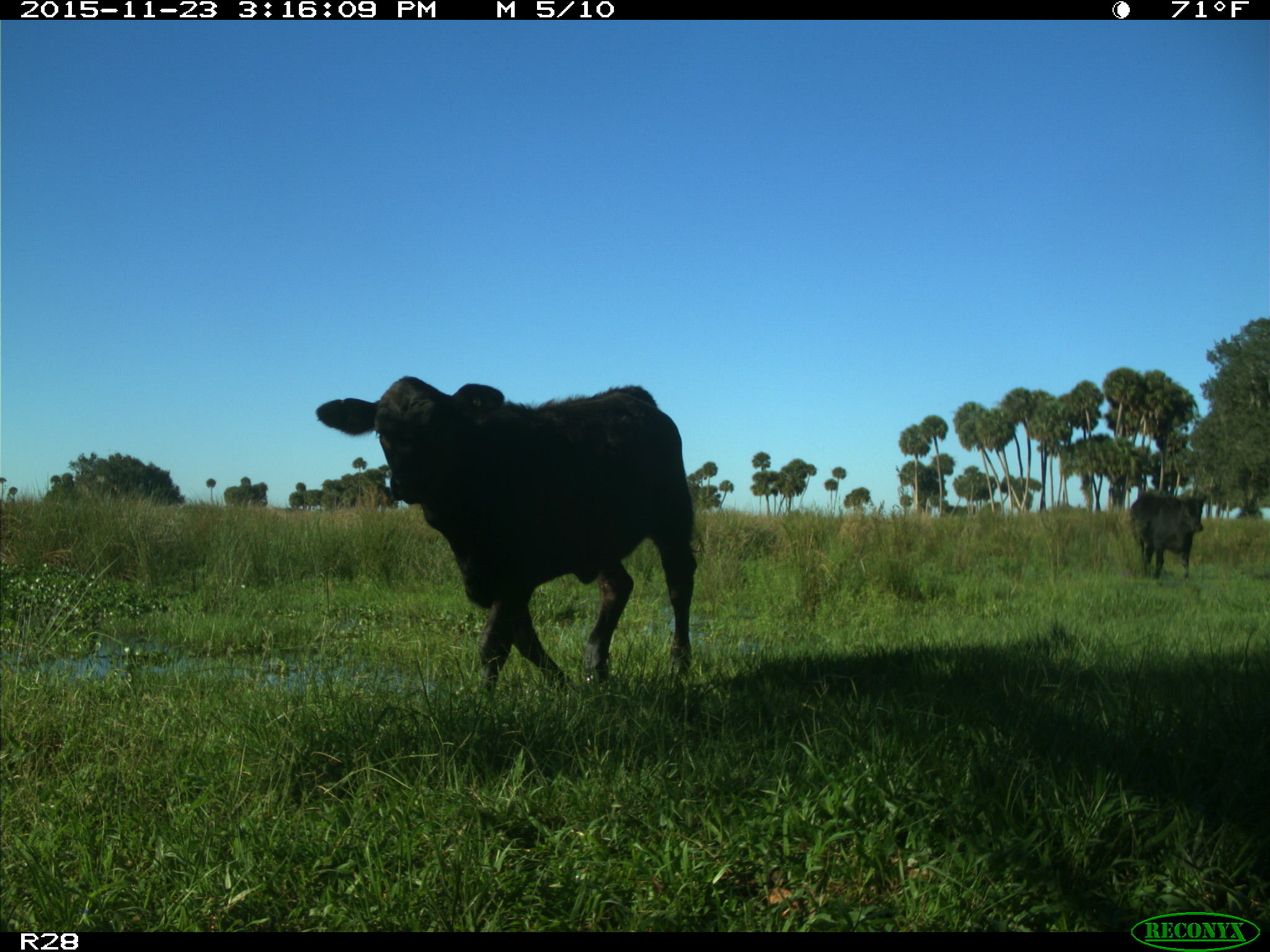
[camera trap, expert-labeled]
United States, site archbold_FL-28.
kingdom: Animalia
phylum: Chordata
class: Mammalia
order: Artiodactyla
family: Bovidae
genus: Bos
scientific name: Bos taurus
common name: domestic cow